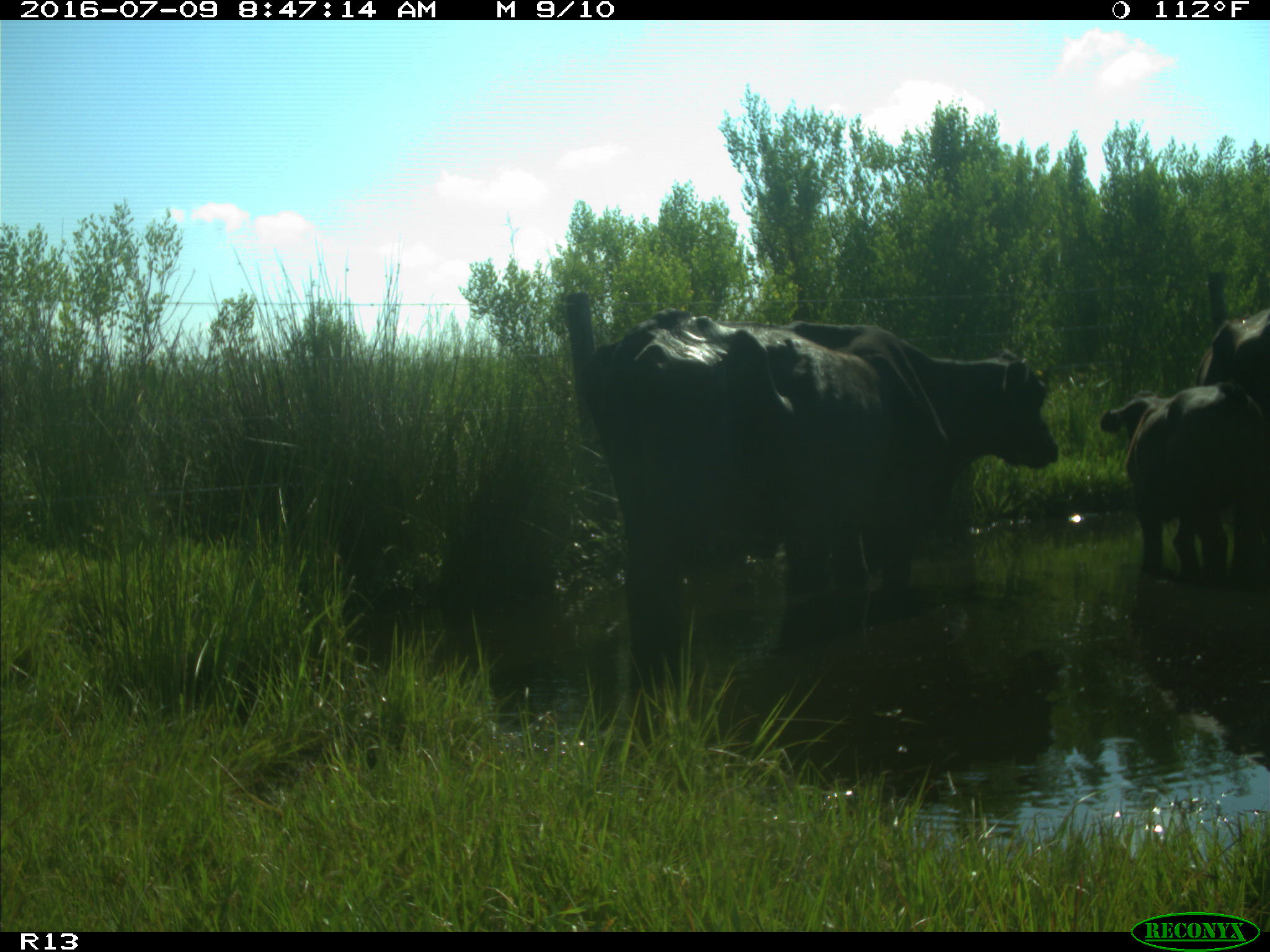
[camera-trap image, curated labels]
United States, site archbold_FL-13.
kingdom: Animalia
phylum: Chordata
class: Mammalia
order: Artiodactyla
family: Bovidae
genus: Bos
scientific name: Bos taurus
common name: domestic cow